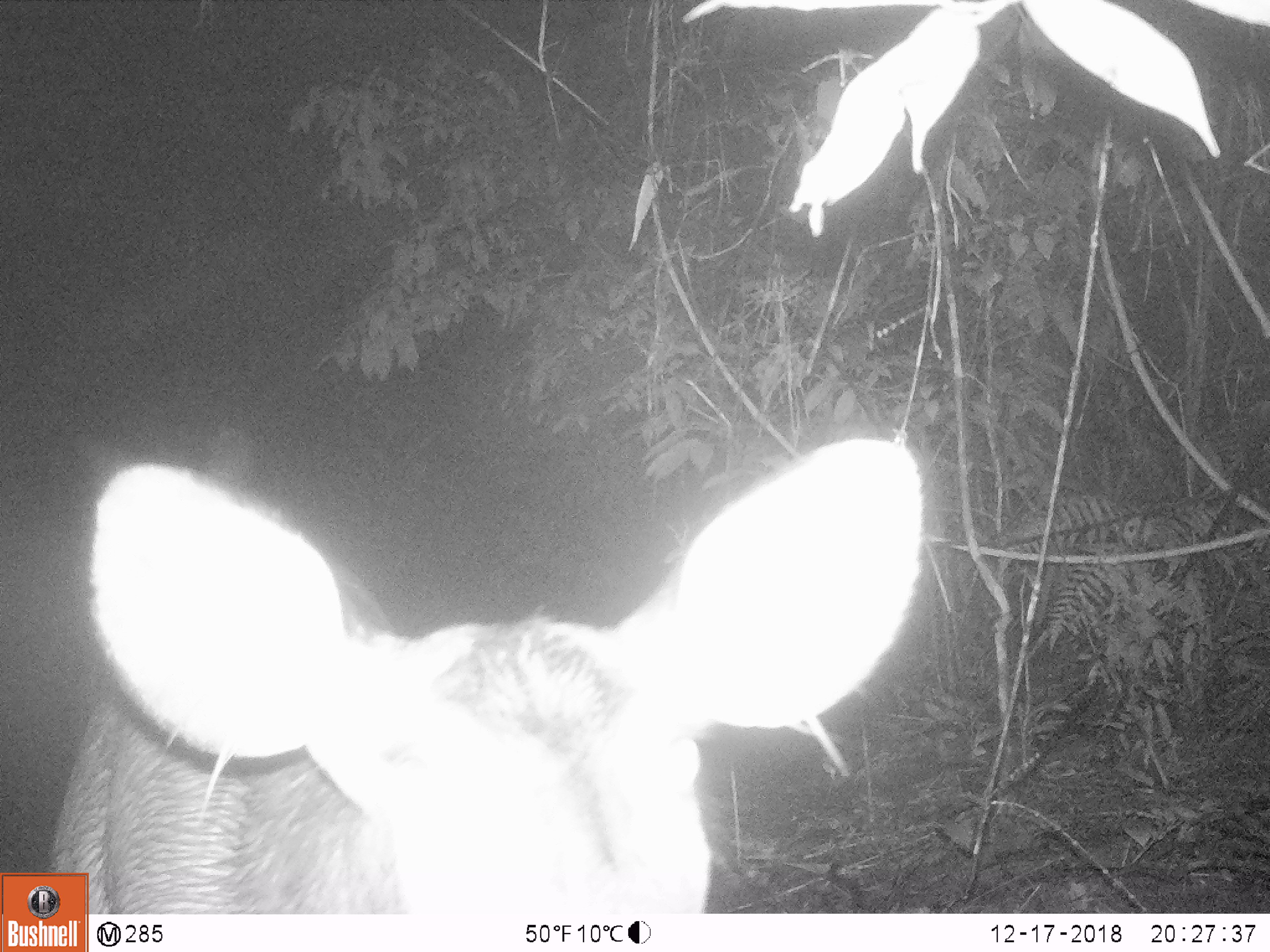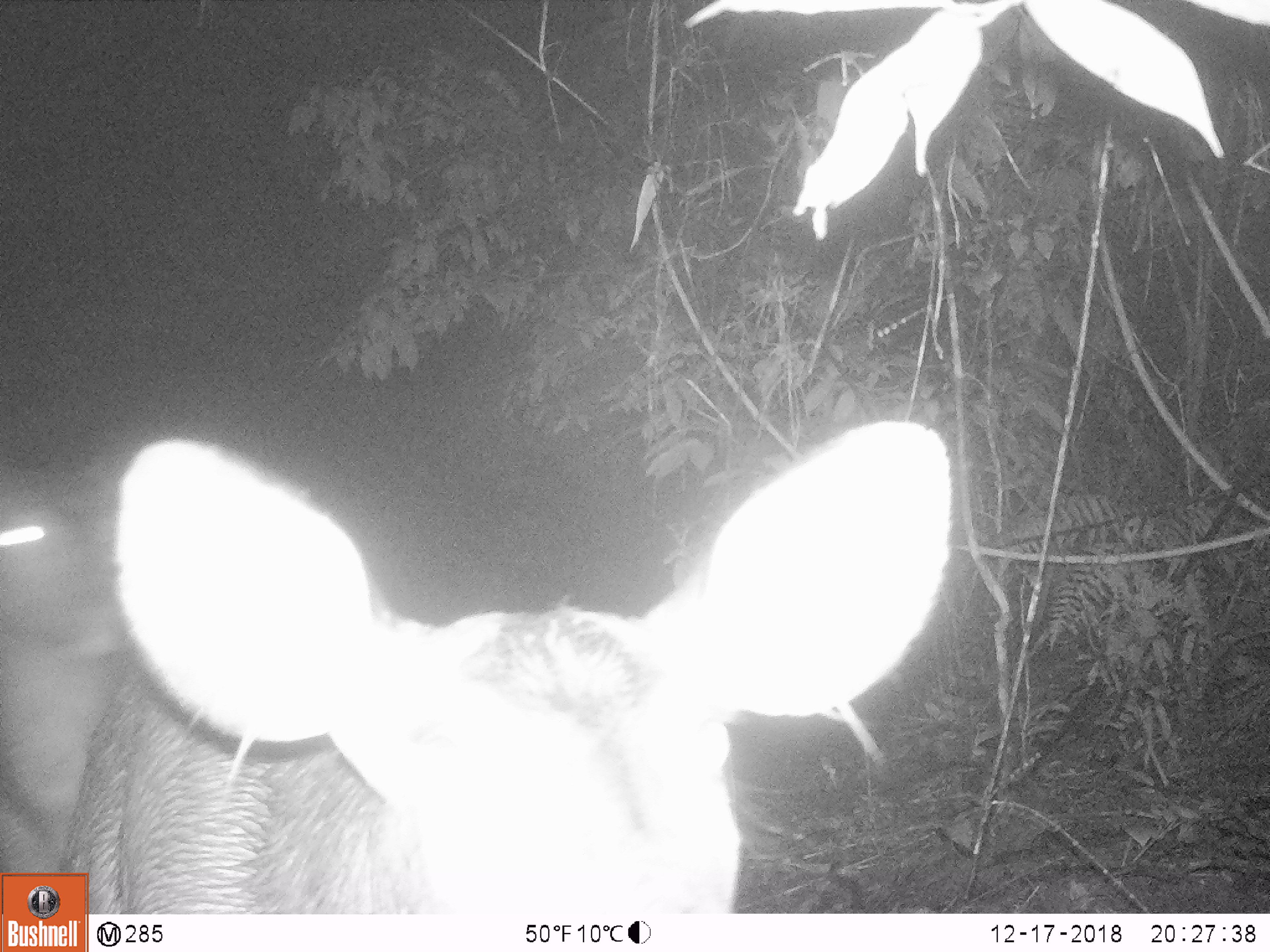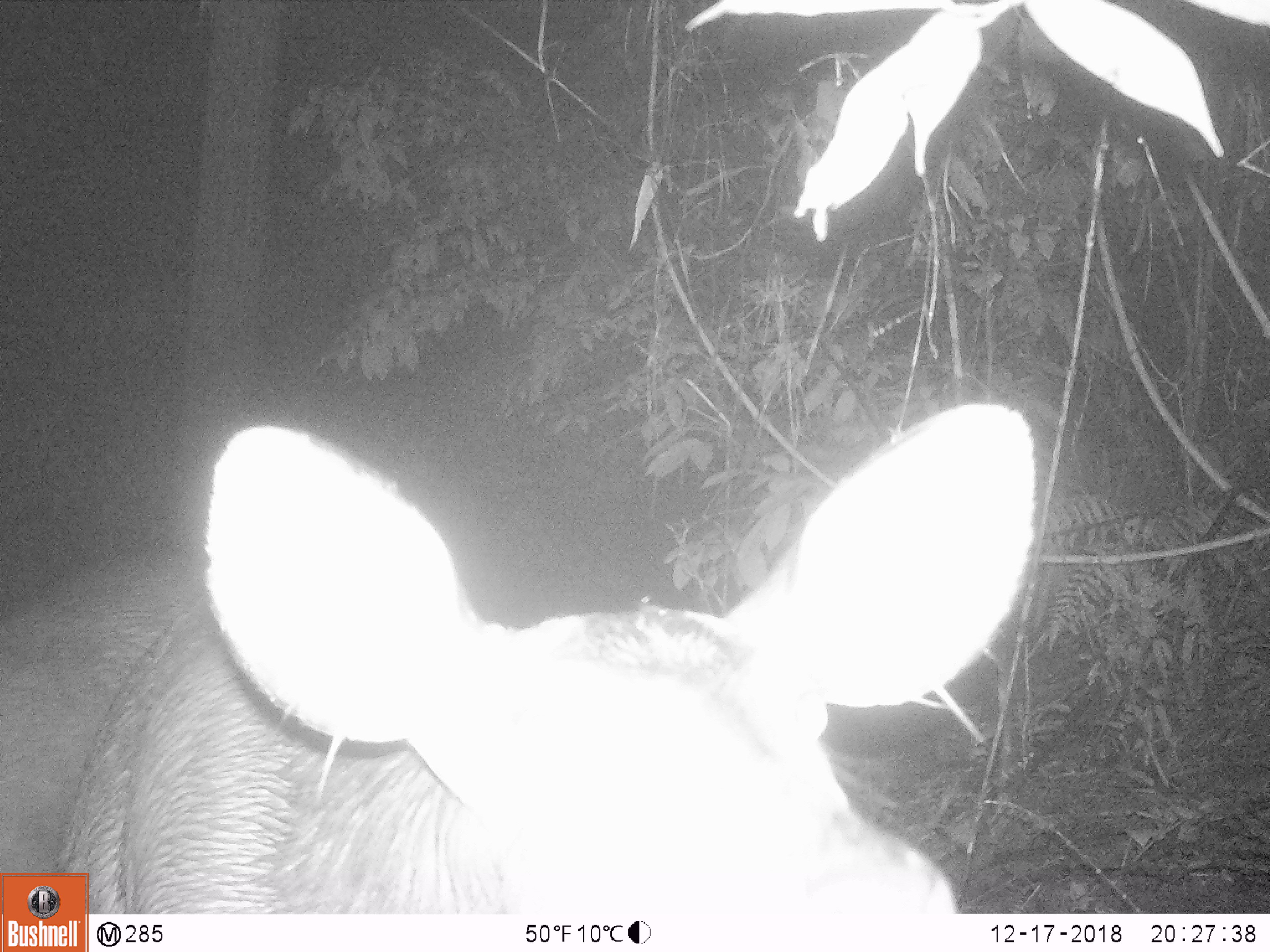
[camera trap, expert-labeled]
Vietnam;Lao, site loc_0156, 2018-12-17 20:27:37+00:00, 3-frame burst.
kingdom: Animalia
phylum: Chordata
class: Mammalia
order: Artiodactyla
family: Cervidae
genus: Rusa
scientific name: Rusa unicolor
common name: sambar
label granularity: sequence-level